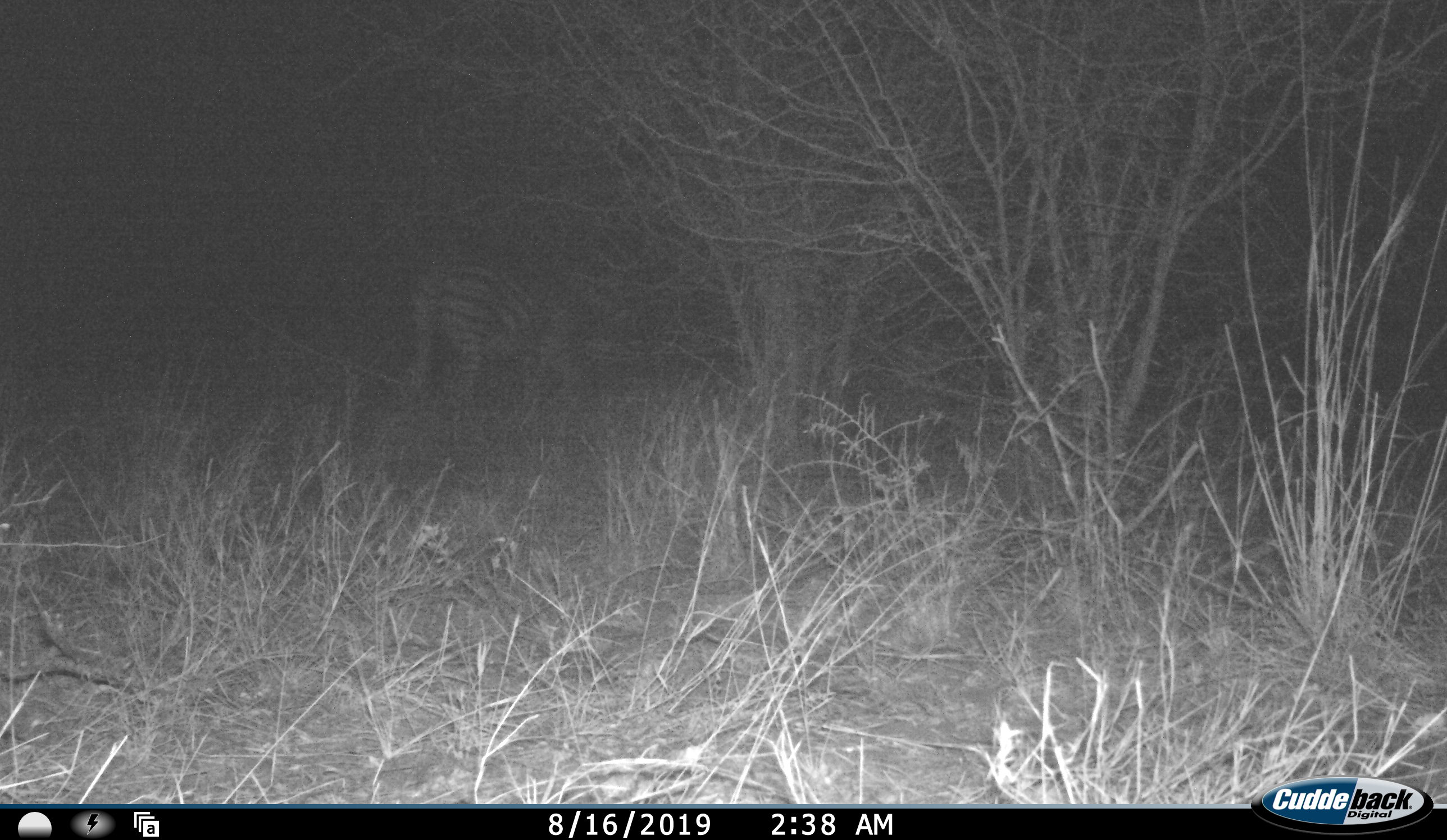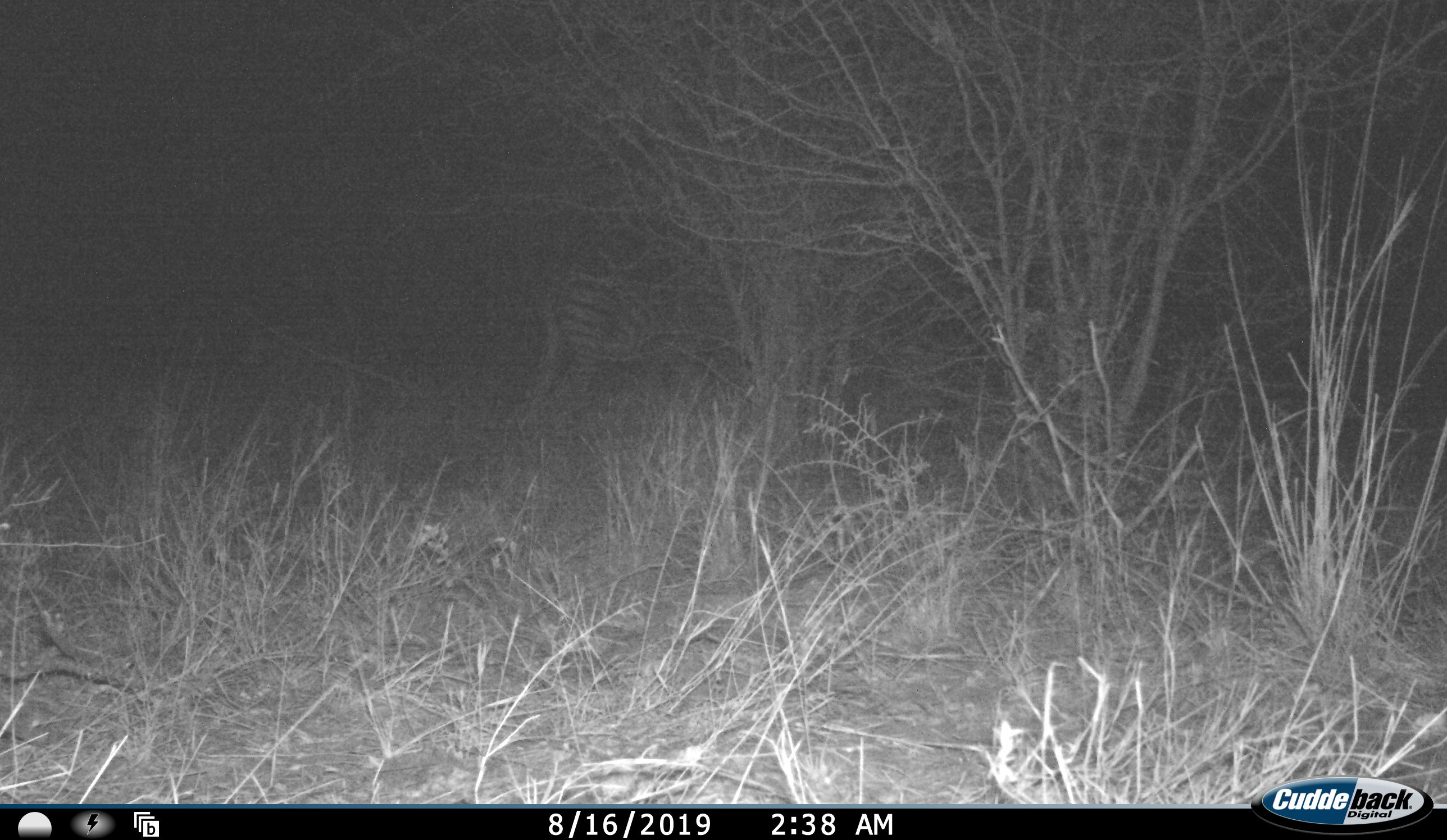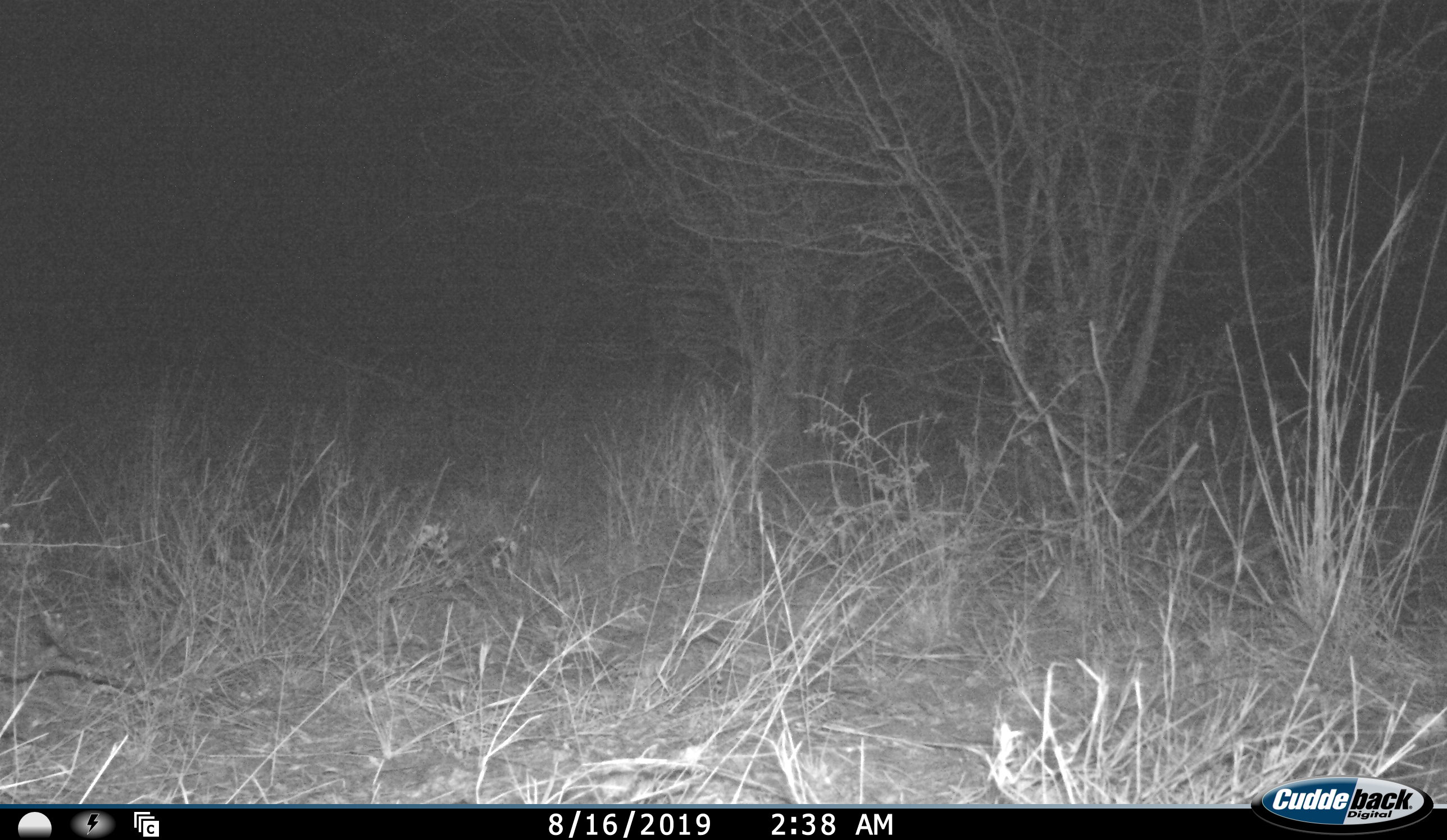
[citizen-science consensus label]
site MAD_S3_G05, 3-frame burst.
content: unidentified animal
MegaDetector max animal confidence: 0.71